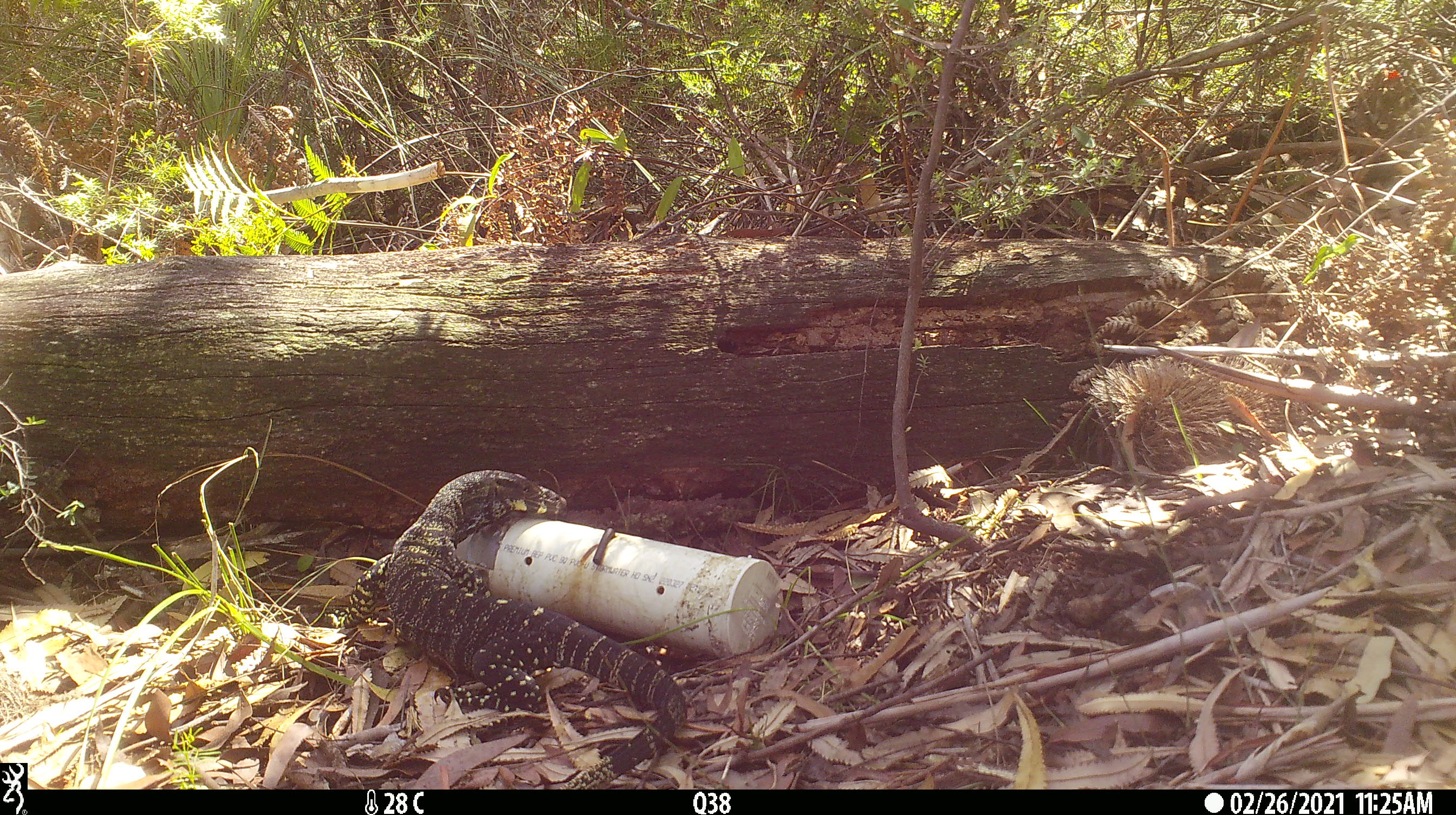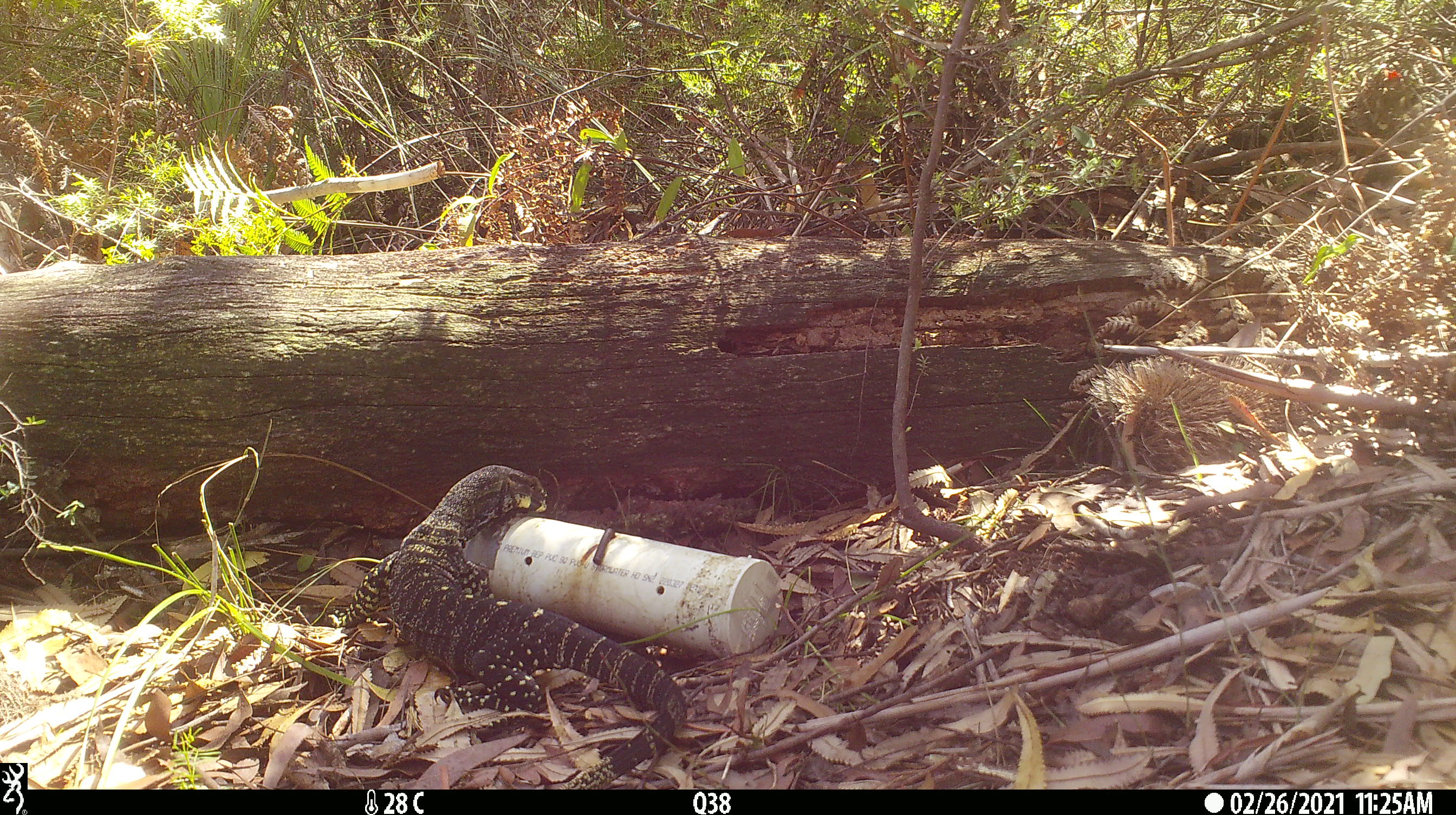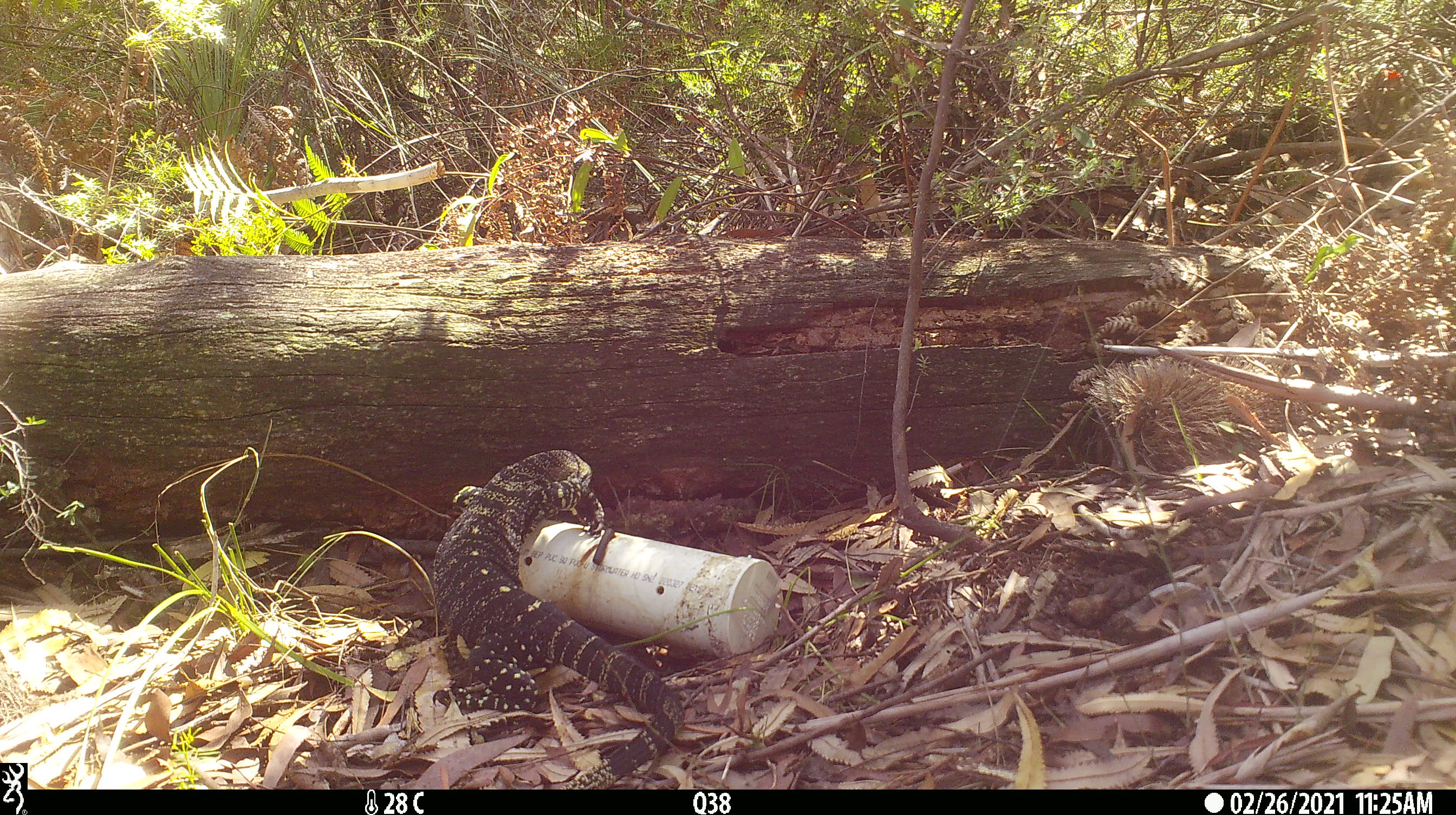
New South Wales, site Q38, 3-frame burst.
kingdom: Animalia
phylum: Chordata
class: Reptilia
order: Squamata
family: Varanidae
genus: Varanus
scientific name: Varanus varius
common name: lace monitor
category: goanna